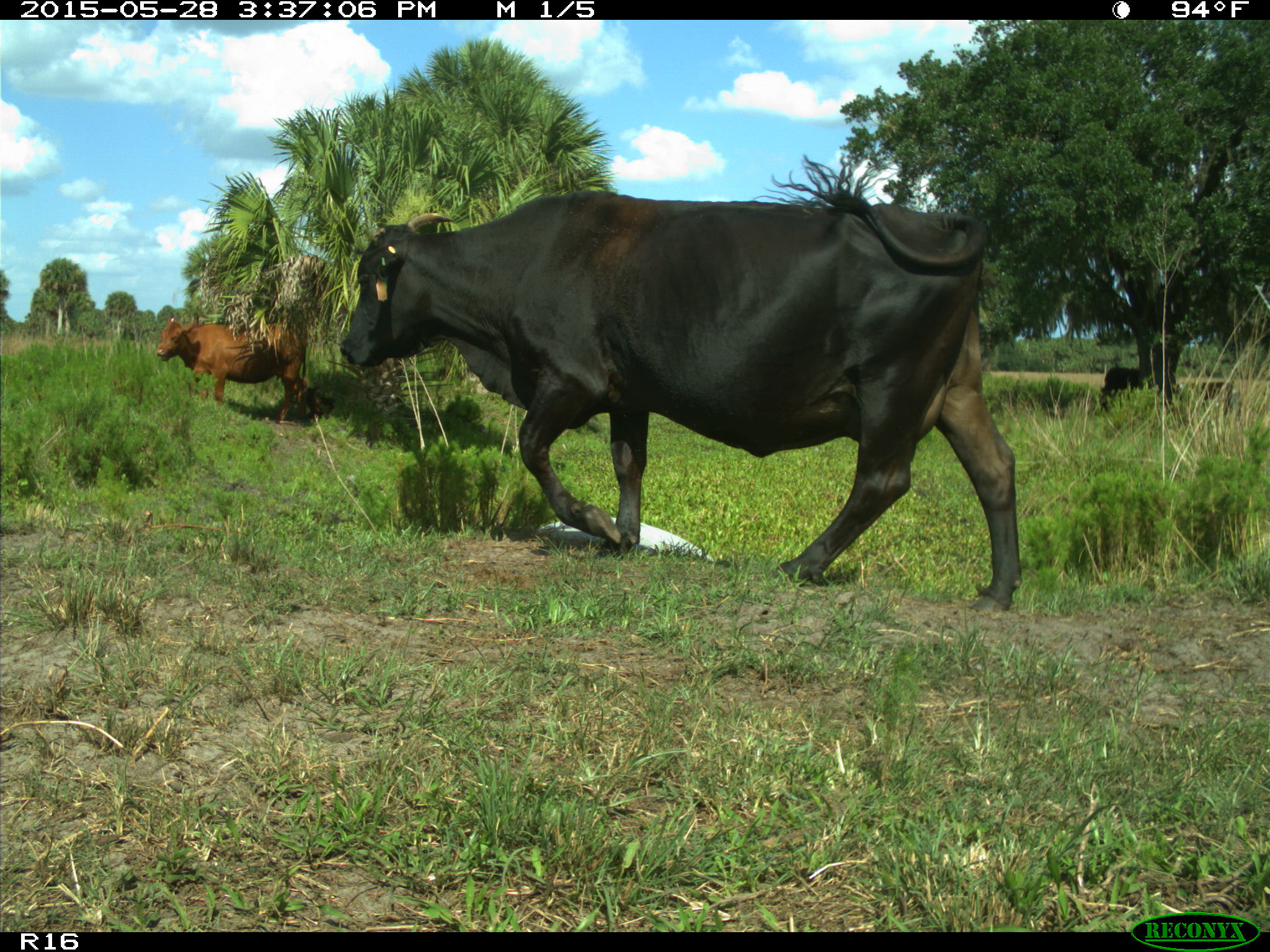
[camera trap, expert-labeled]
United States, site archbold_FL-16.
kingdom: Animalia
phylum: Chordata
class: Mammalia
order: Artiodactyla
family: Bovidae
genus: Bos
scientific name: Bos taurus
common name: domestic cow